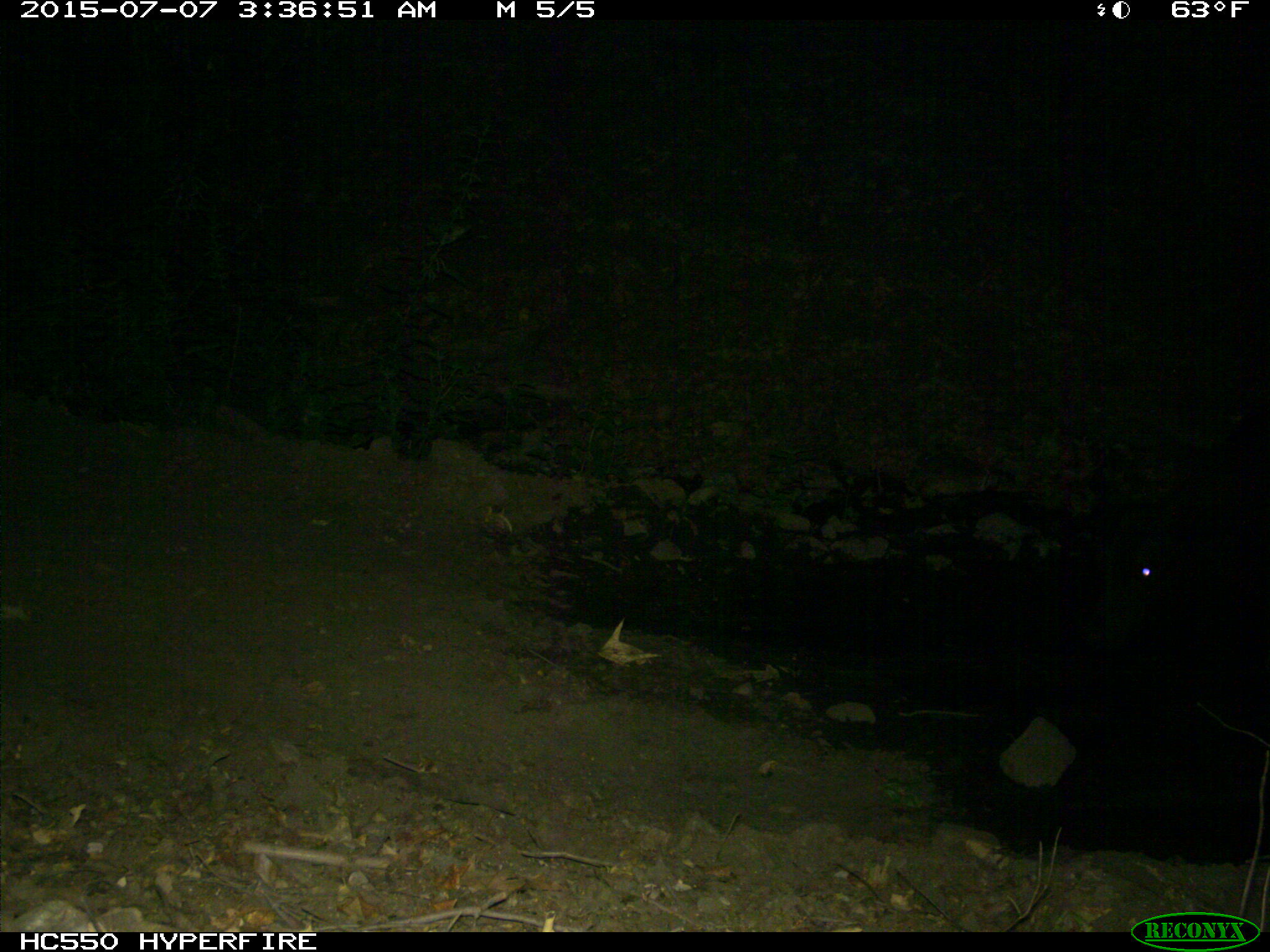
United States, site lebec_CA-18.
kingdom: Animalia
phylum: Chordata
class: Mammalia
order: Artiodactyla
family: Bovidae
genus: Bos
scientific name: Bos taurus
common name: domestic cow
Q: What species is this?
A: Bos taurus (domestic cow).